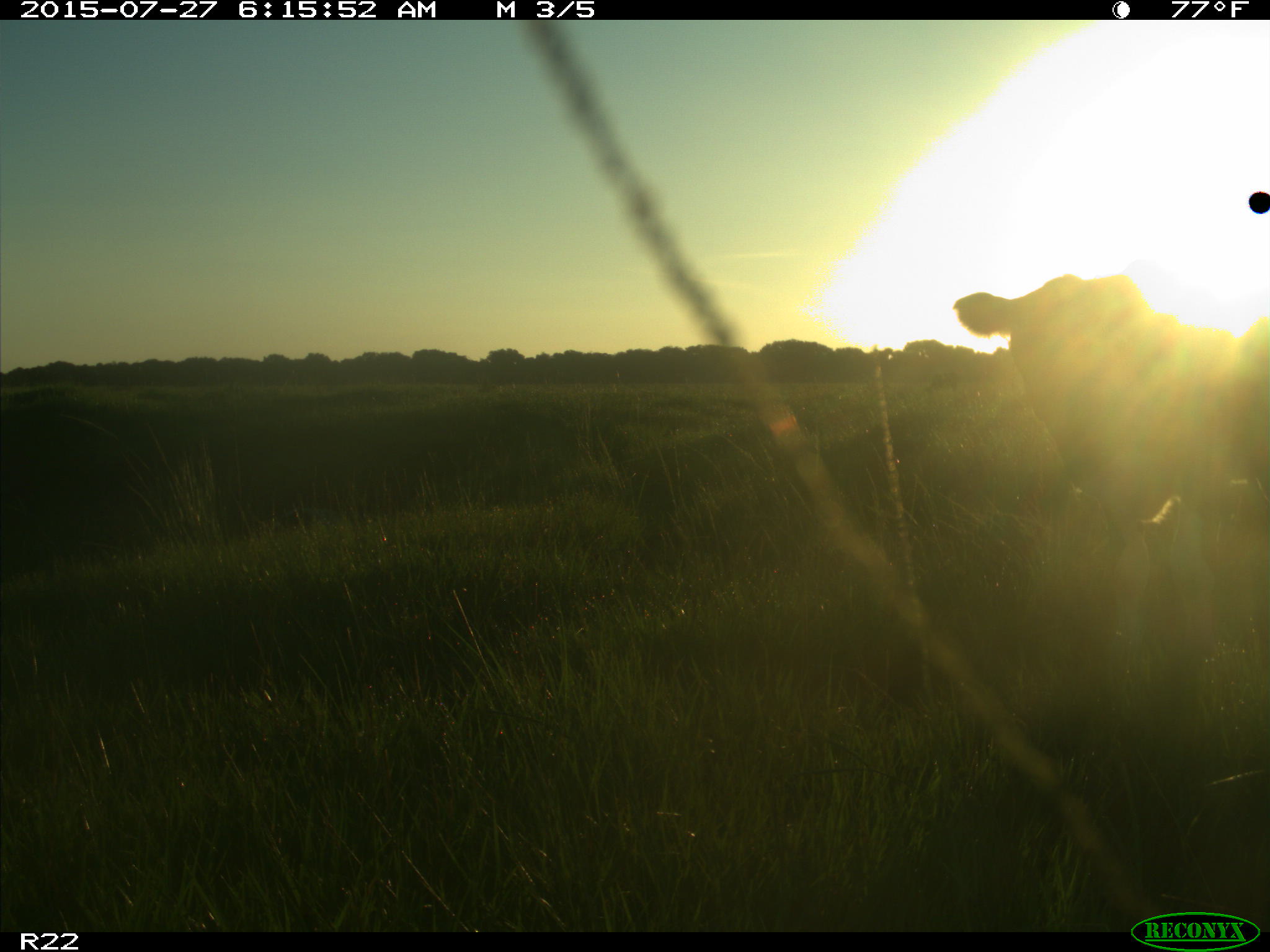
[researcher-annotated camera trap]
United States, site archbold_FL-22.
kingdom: Animalia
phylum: Chordata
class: Mammalia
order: Artiodactyla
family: Bovidae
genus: Bos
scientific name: Bos taurus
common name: domestic cow